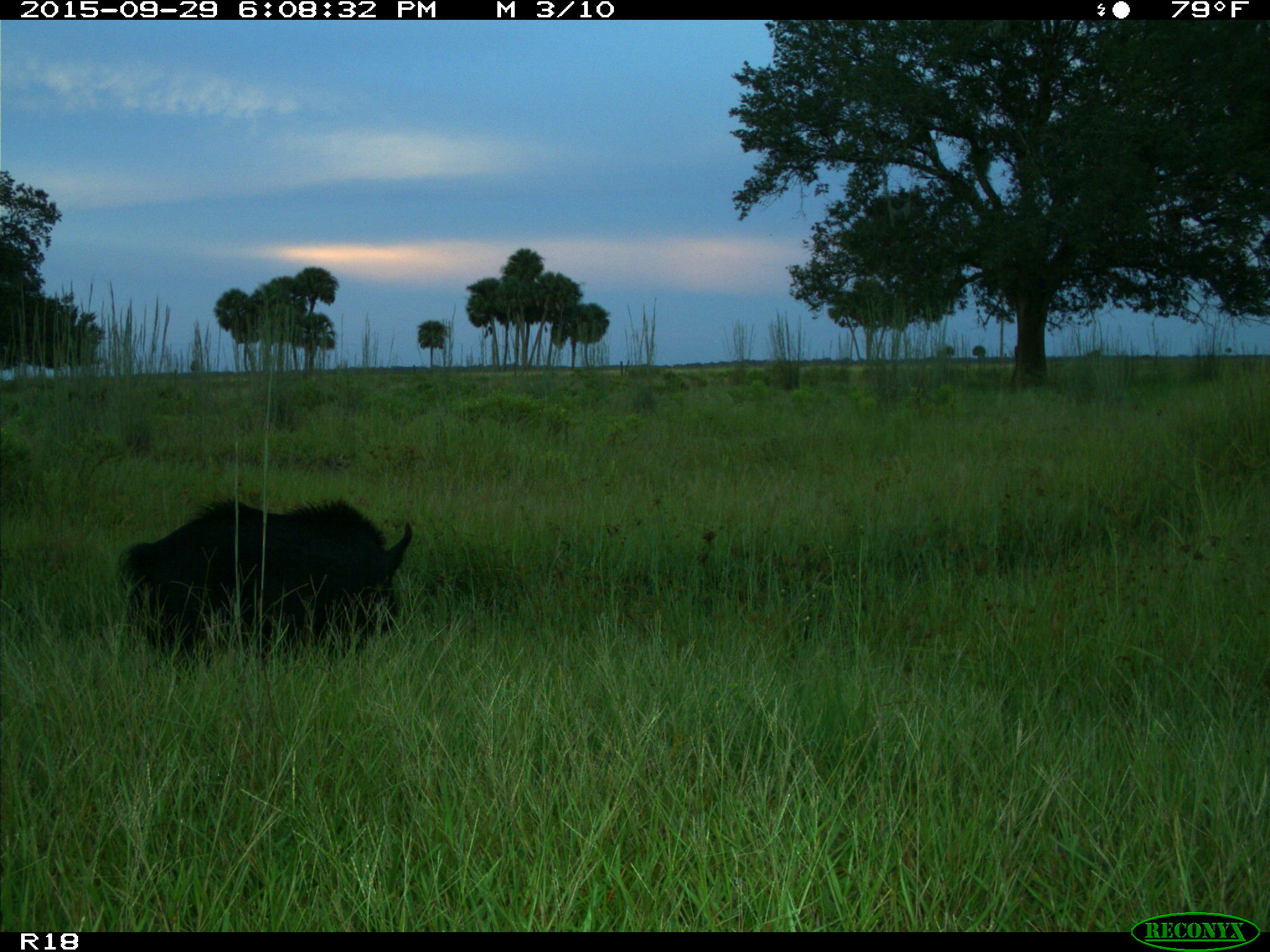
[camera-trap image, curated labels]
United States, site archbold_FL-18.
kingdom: Animalia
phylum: Chordata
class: Mammalia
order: Artiodactyla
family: Suidae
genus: Sus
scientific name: Sus scrofa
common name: wild boar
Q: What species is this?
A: Sus scrofa (wild boar).